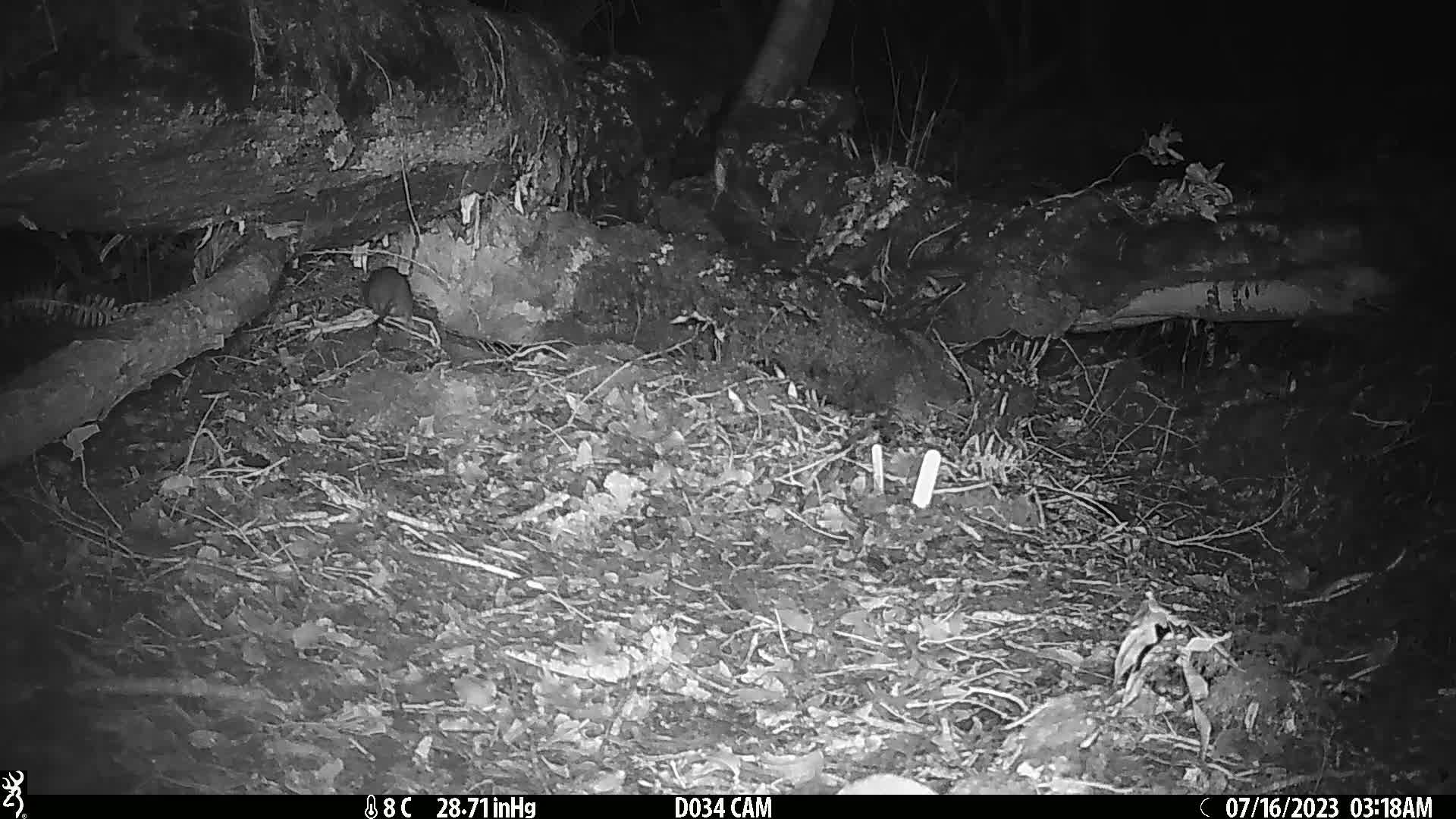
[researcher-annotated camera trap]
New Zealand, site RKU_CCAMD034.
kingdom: Animalia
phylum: Chordata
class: Mammalia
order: Rodentia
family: Muridae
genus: Rattus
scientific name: Rattus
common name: rat